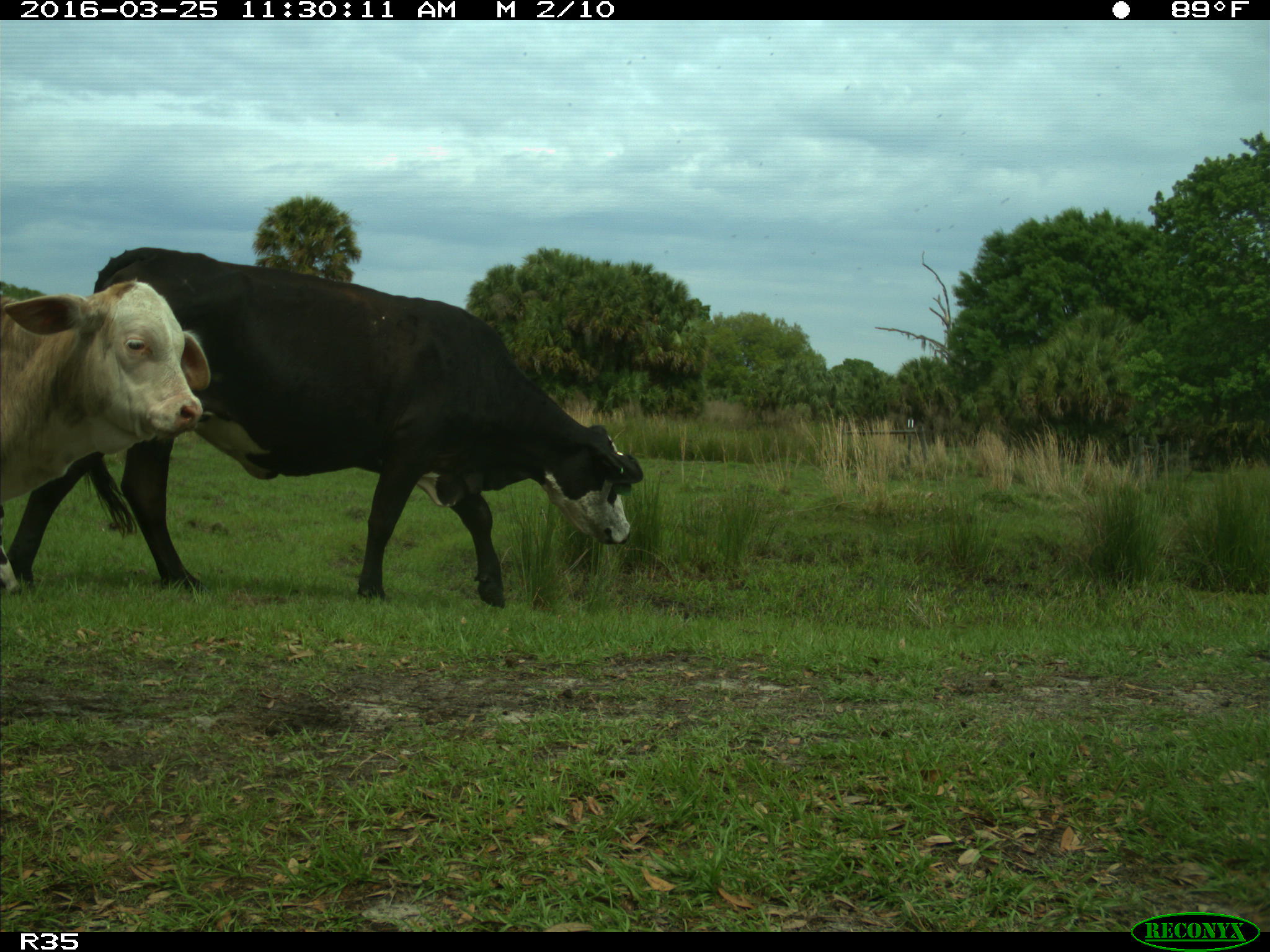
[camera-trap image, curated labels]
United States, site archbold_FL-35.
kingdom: Animalia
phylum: Chordata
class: Mammalia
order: Artiodactyla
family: Bovidae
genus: Bos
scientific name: Bos taurus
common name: domestic cow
Bos taurus (domestic cow).